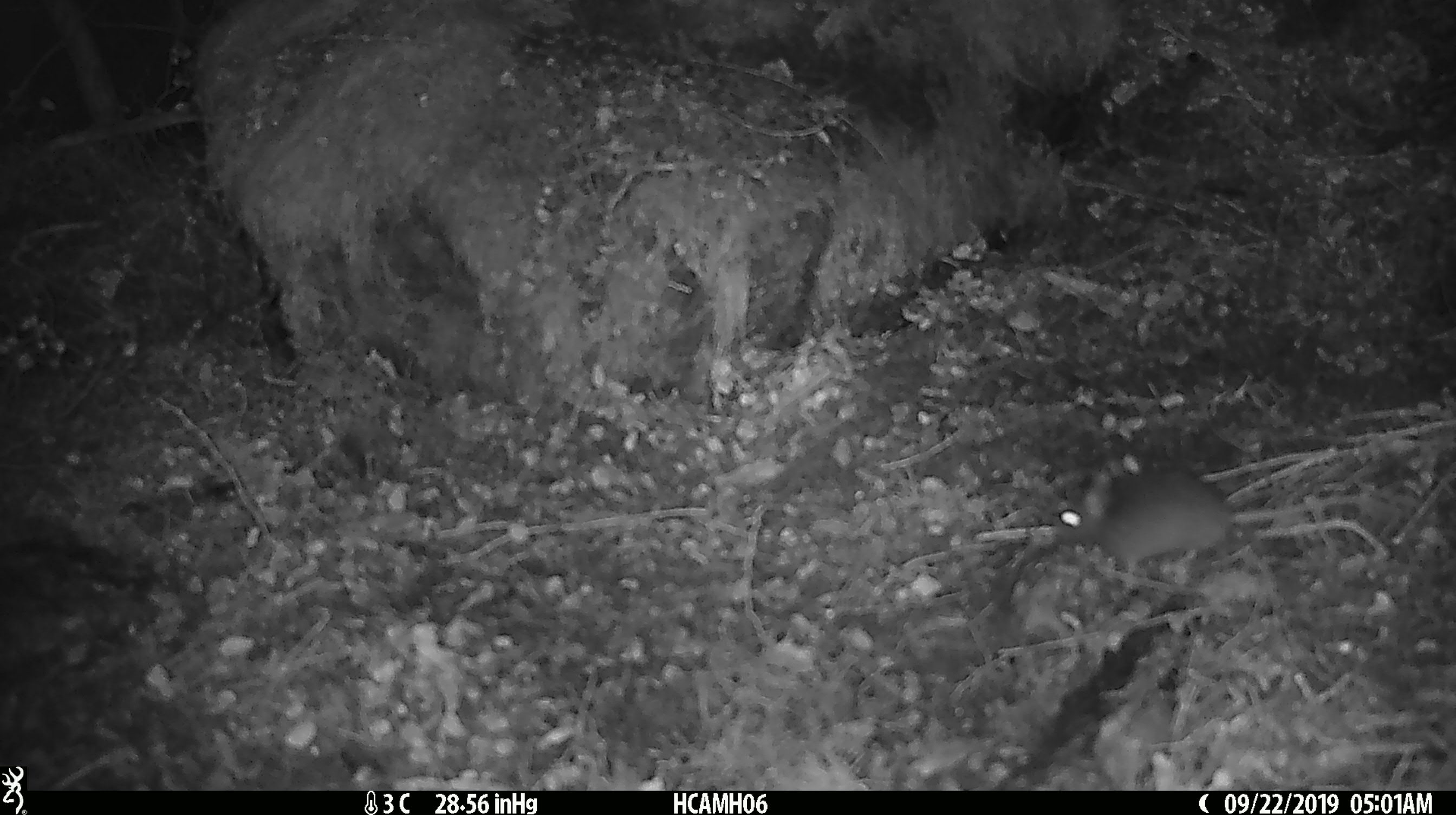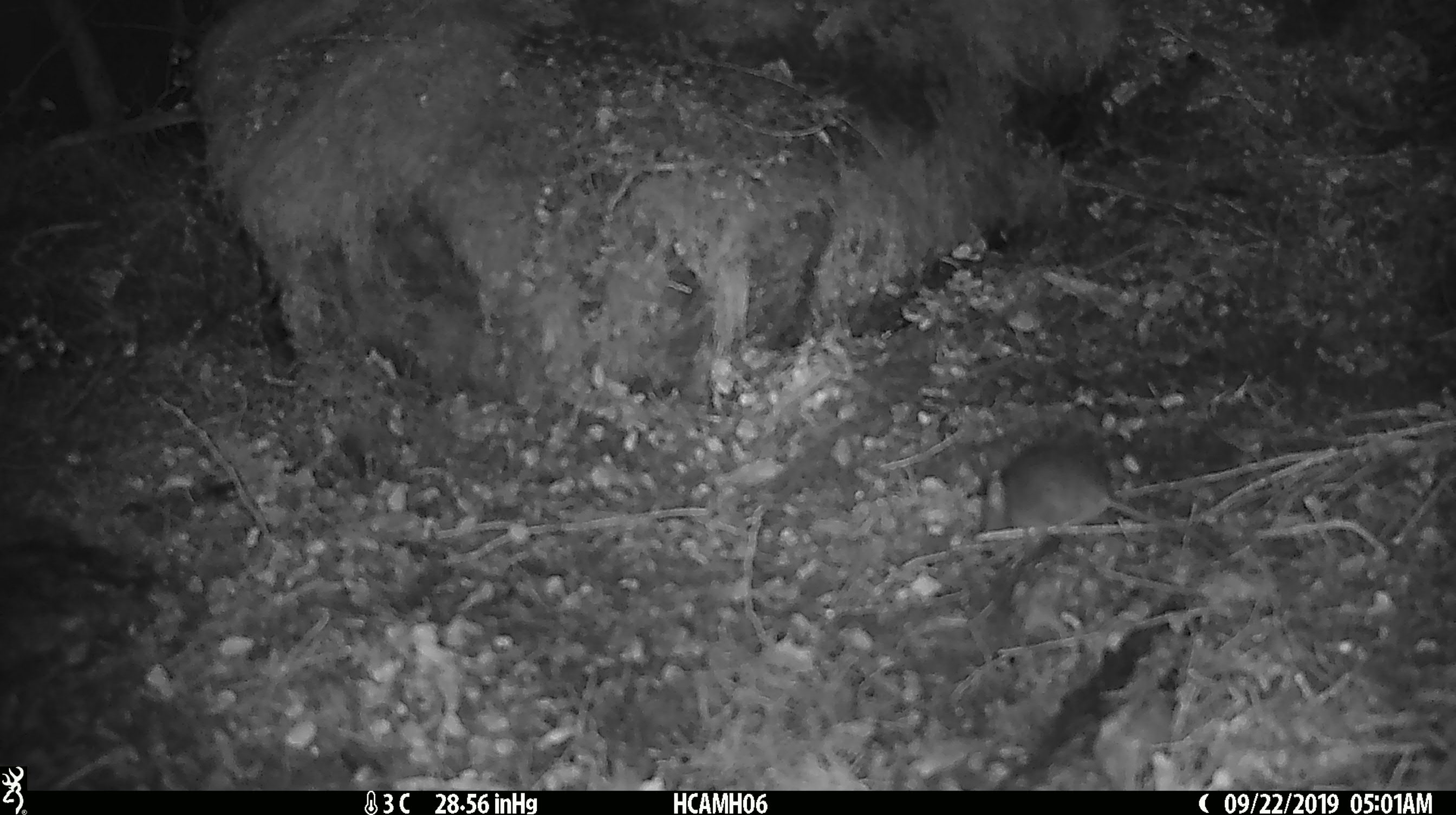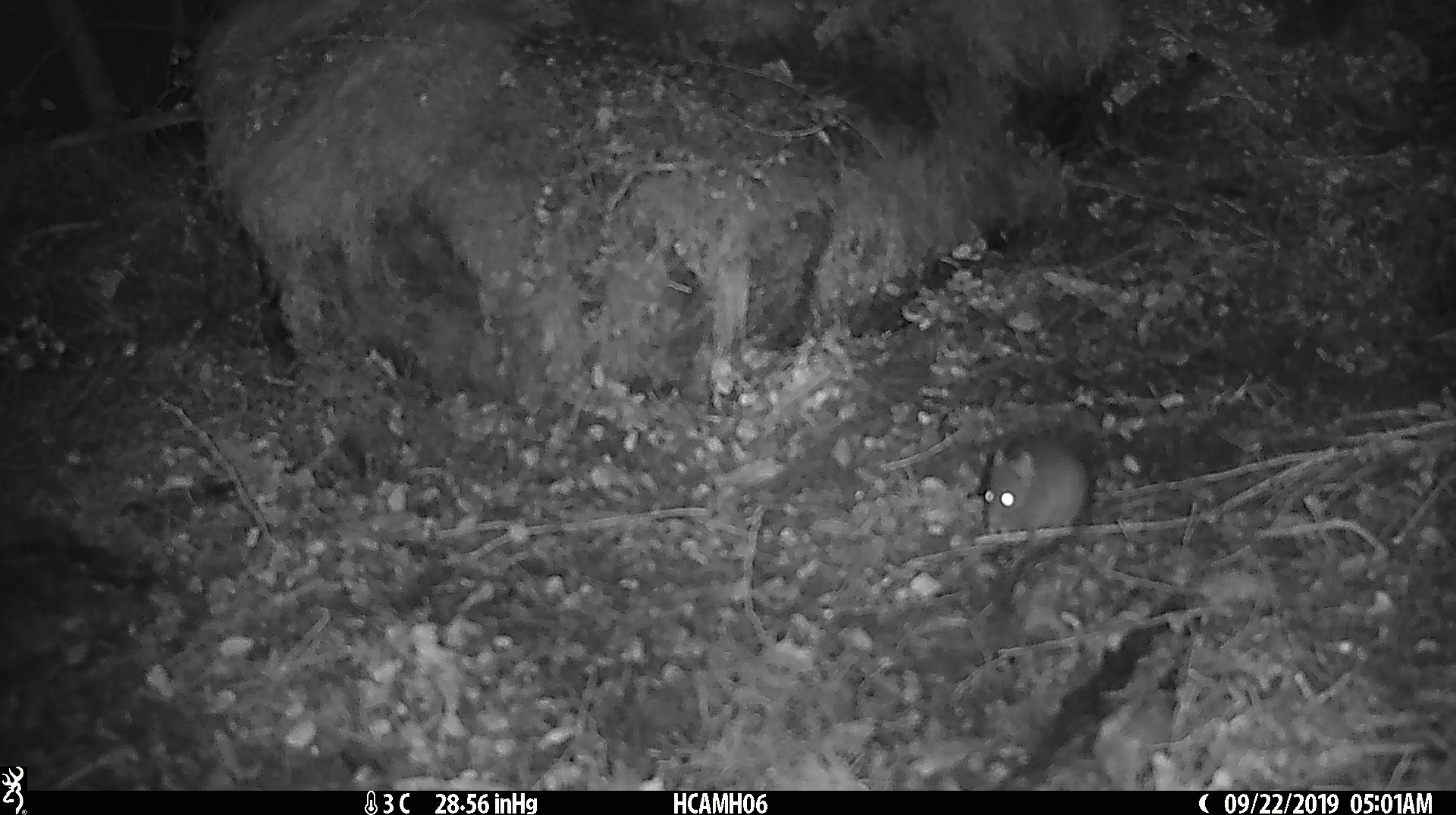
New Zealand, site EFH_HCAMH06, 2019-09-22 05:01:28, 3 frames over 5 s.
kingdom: Animalia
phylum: Chordata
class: Mammalia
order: Rodentia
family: Muridae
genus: Mus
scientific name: Mus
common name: mouse